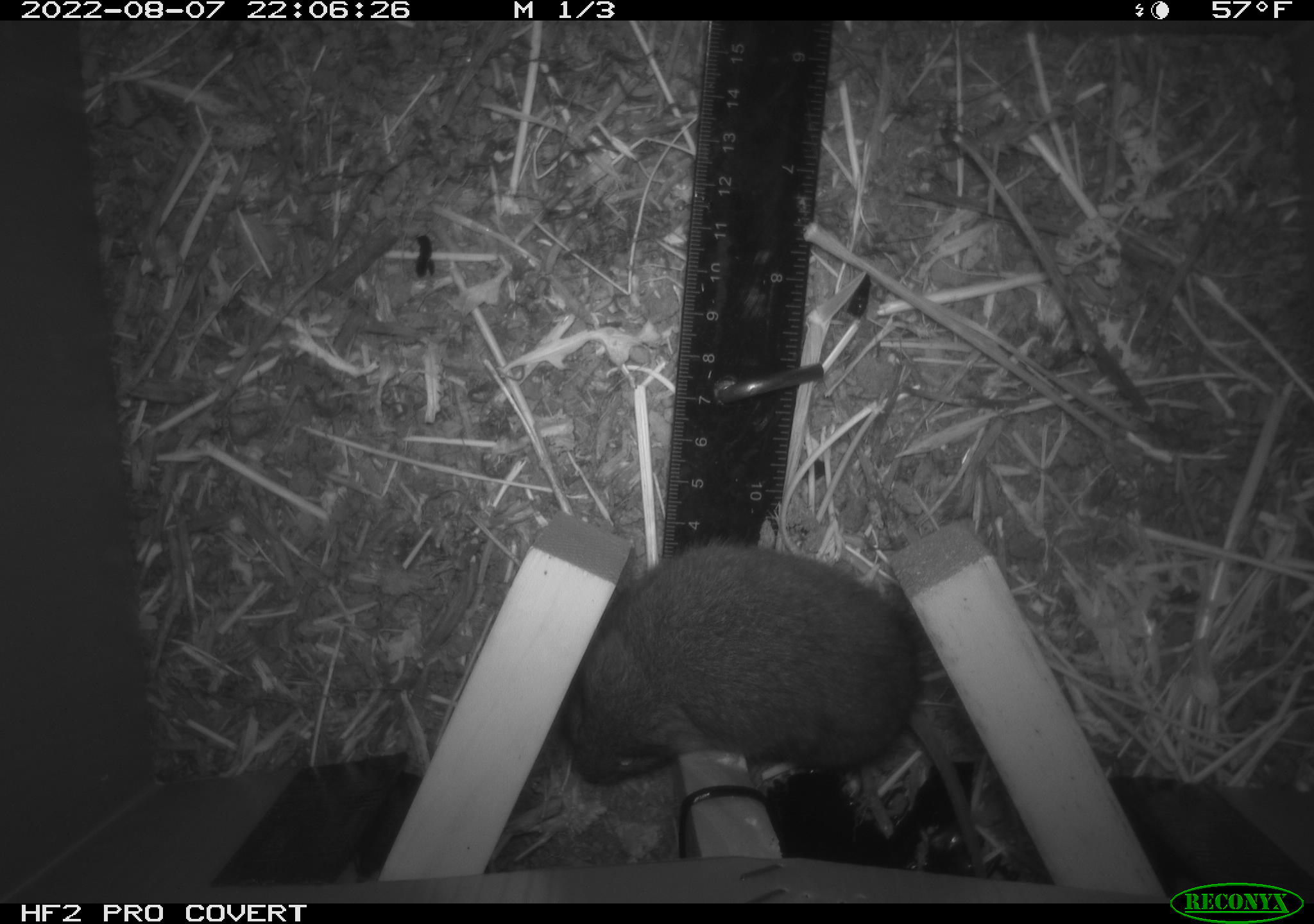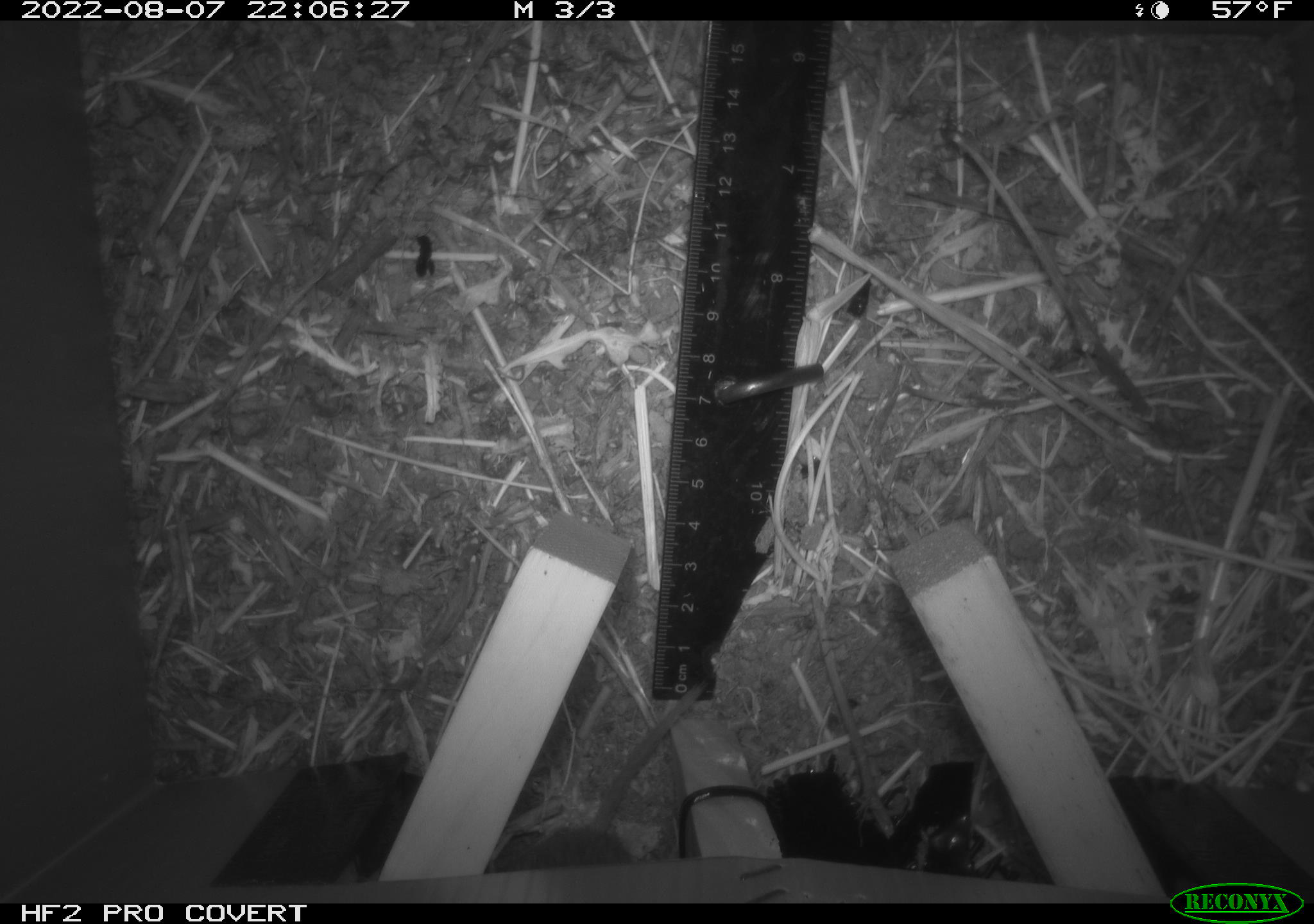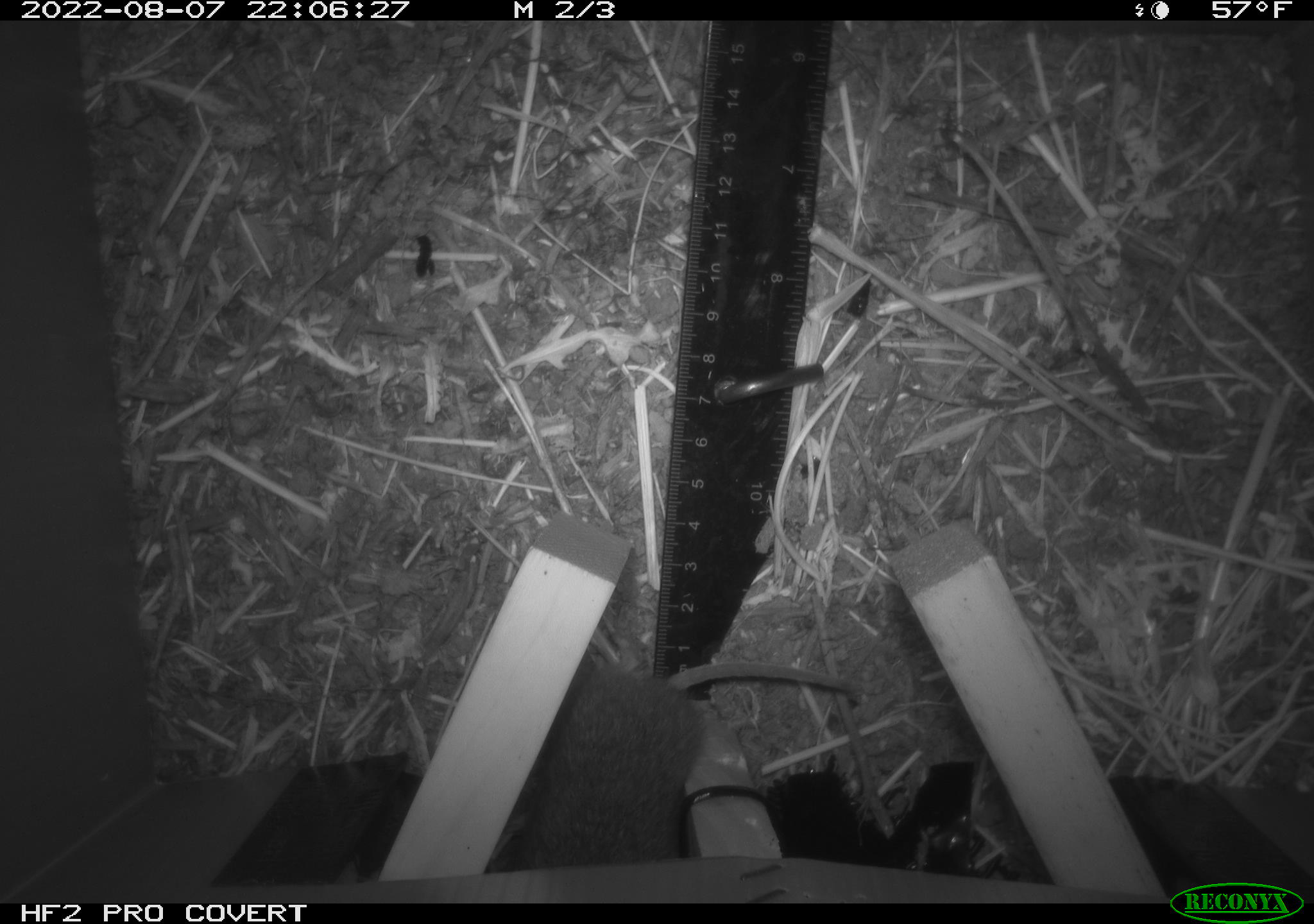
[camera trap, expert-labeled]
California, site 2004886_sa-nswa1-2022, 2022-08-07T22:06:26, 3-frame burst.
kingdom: Animalia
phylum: Chordata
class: Mammalia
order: Rodentia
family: Cricetidae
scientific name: Cricetidae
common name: hamsters, voles, lemmings, and allies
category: cricetidae family